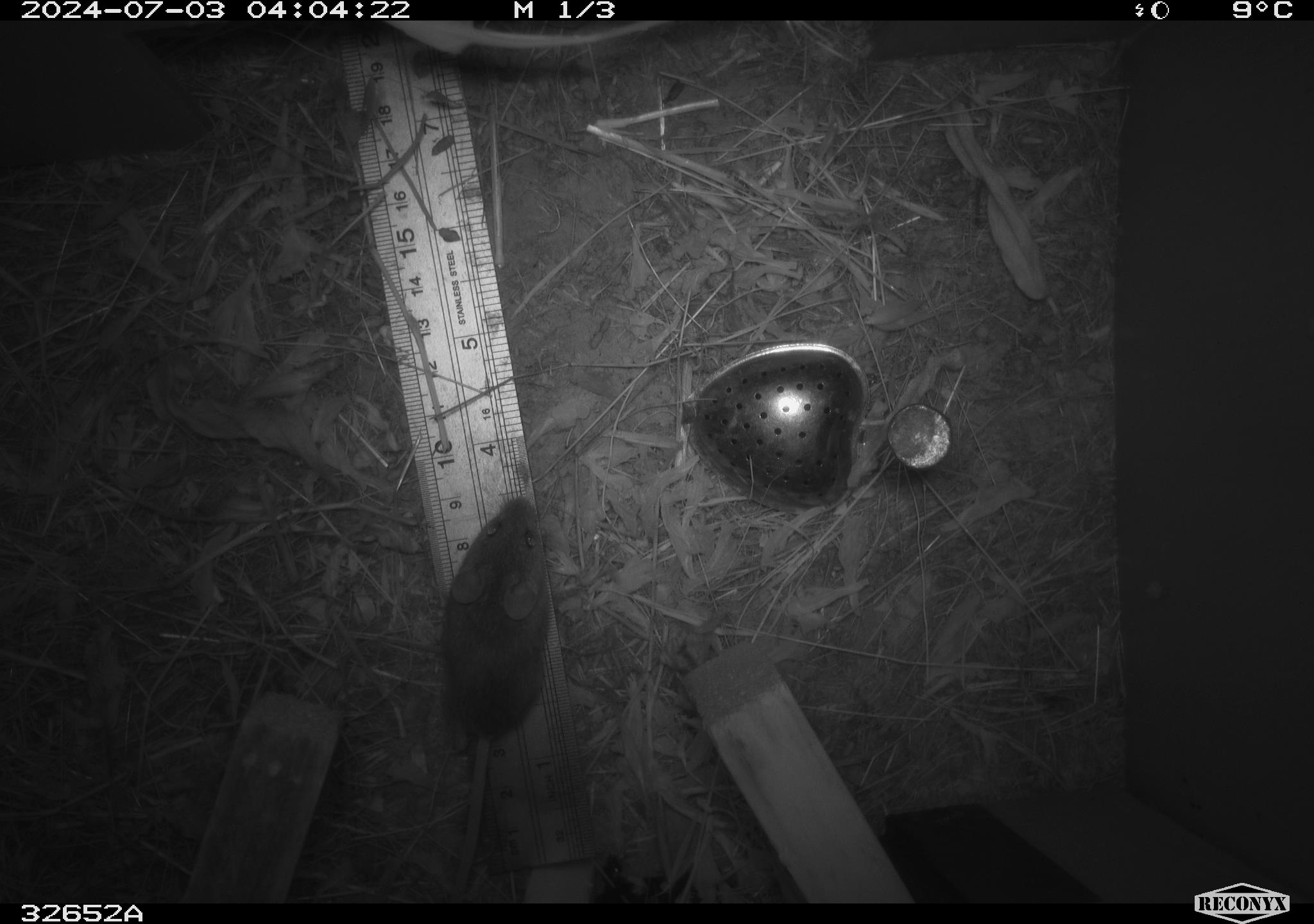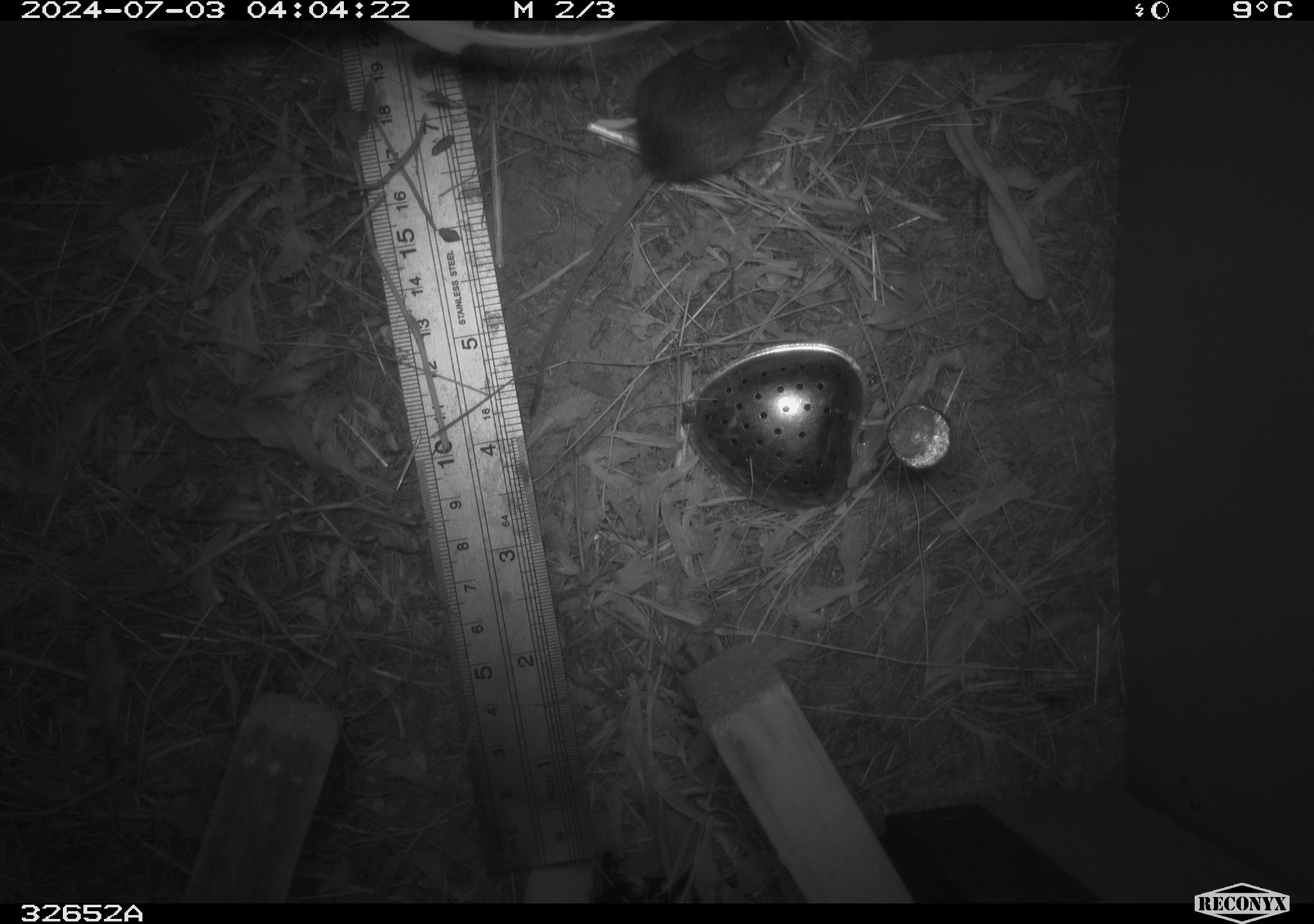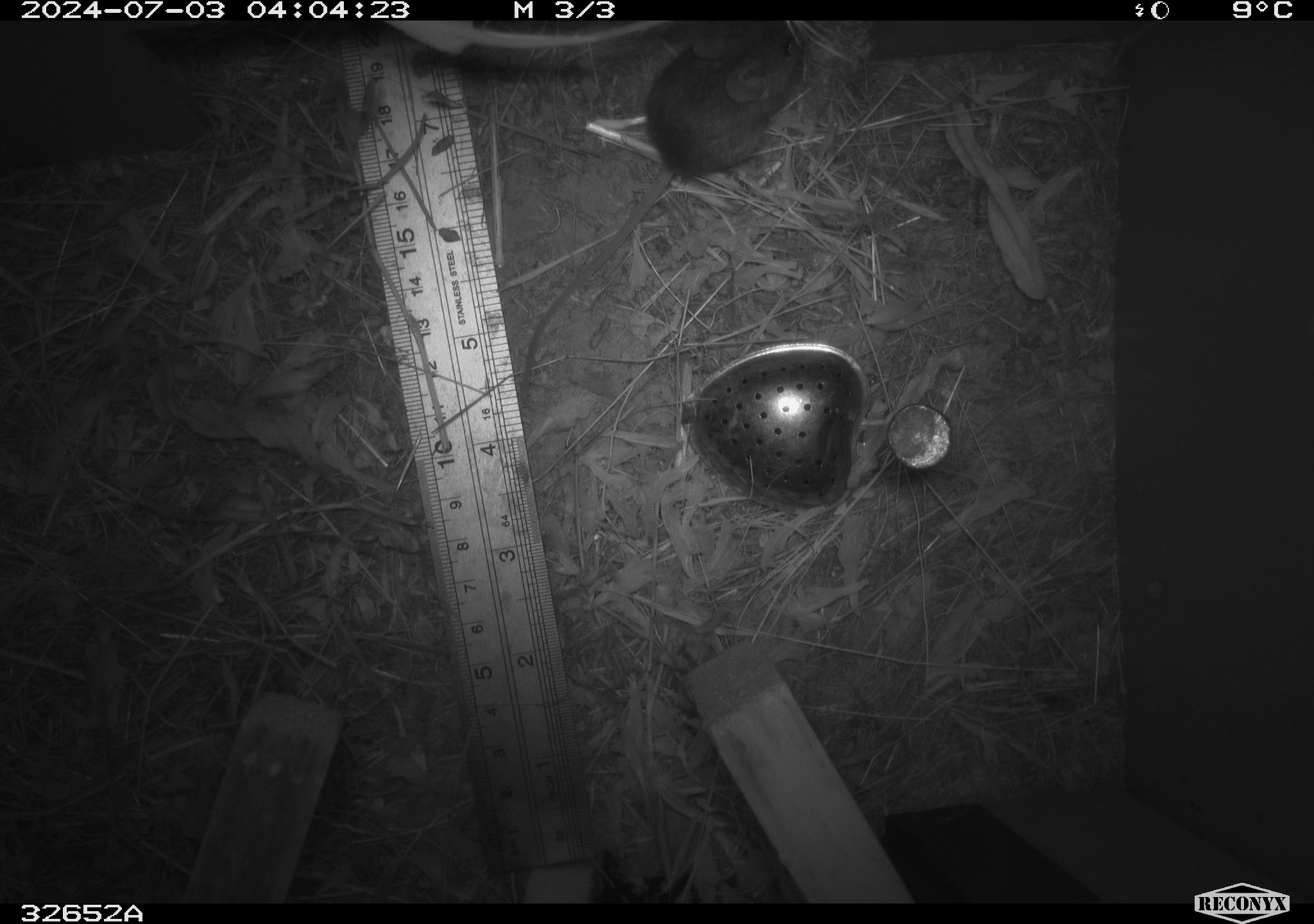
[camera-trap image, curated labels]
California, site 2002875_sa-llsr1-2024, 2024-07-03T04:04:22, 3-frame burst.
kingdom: Animalia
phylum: Chordata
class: Mammalia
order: Rodentia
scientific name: Rodentia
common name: mouse species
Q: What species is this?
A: Mouse species (Rodentia).